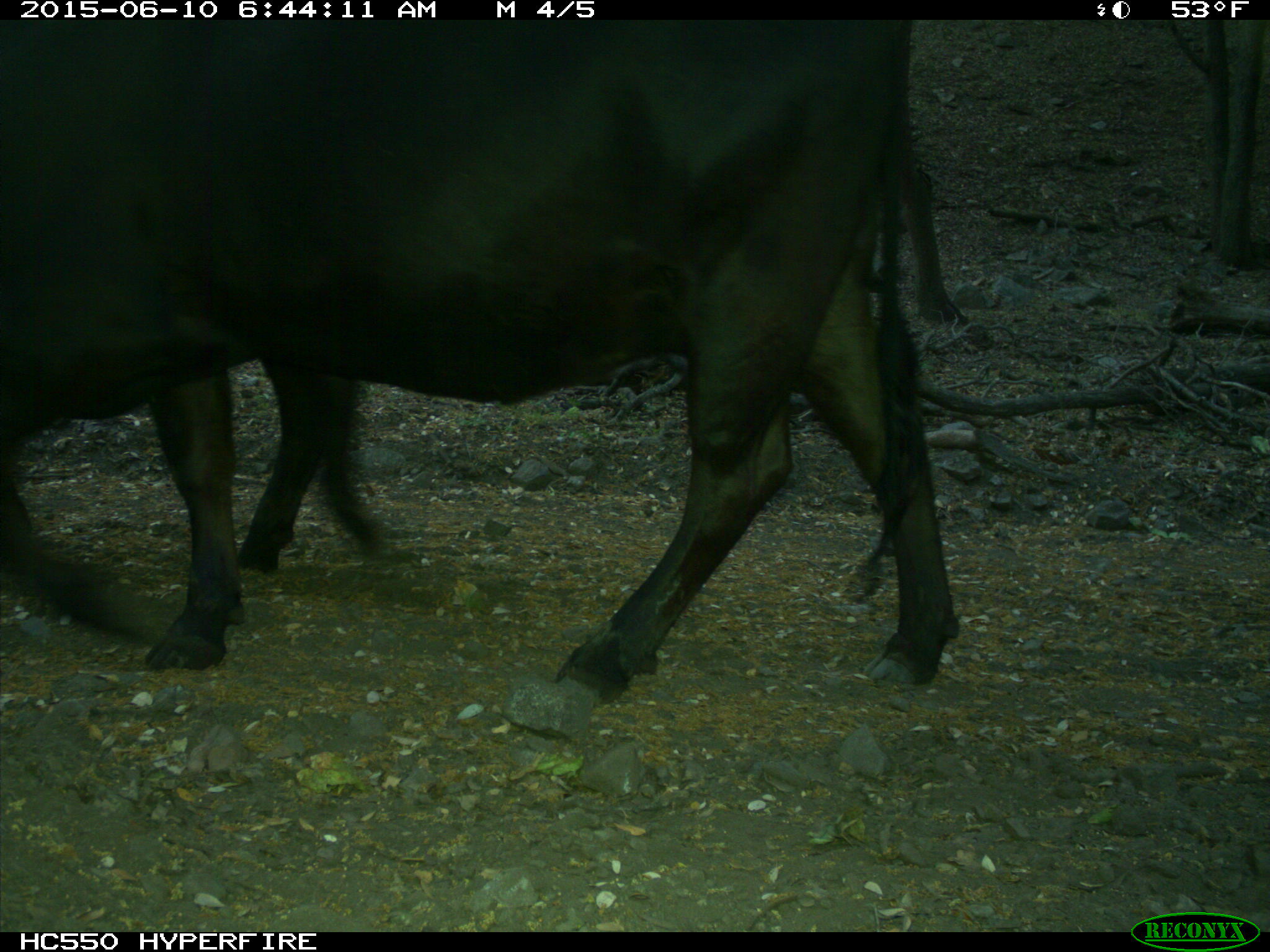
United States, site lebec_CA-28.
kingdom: Animalia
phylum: Chordata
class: Mammalia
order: Artiodactyla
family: Bovidae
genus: Bos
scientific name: Bos taurus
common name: domestic cow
Bos taurus (domestic cow).